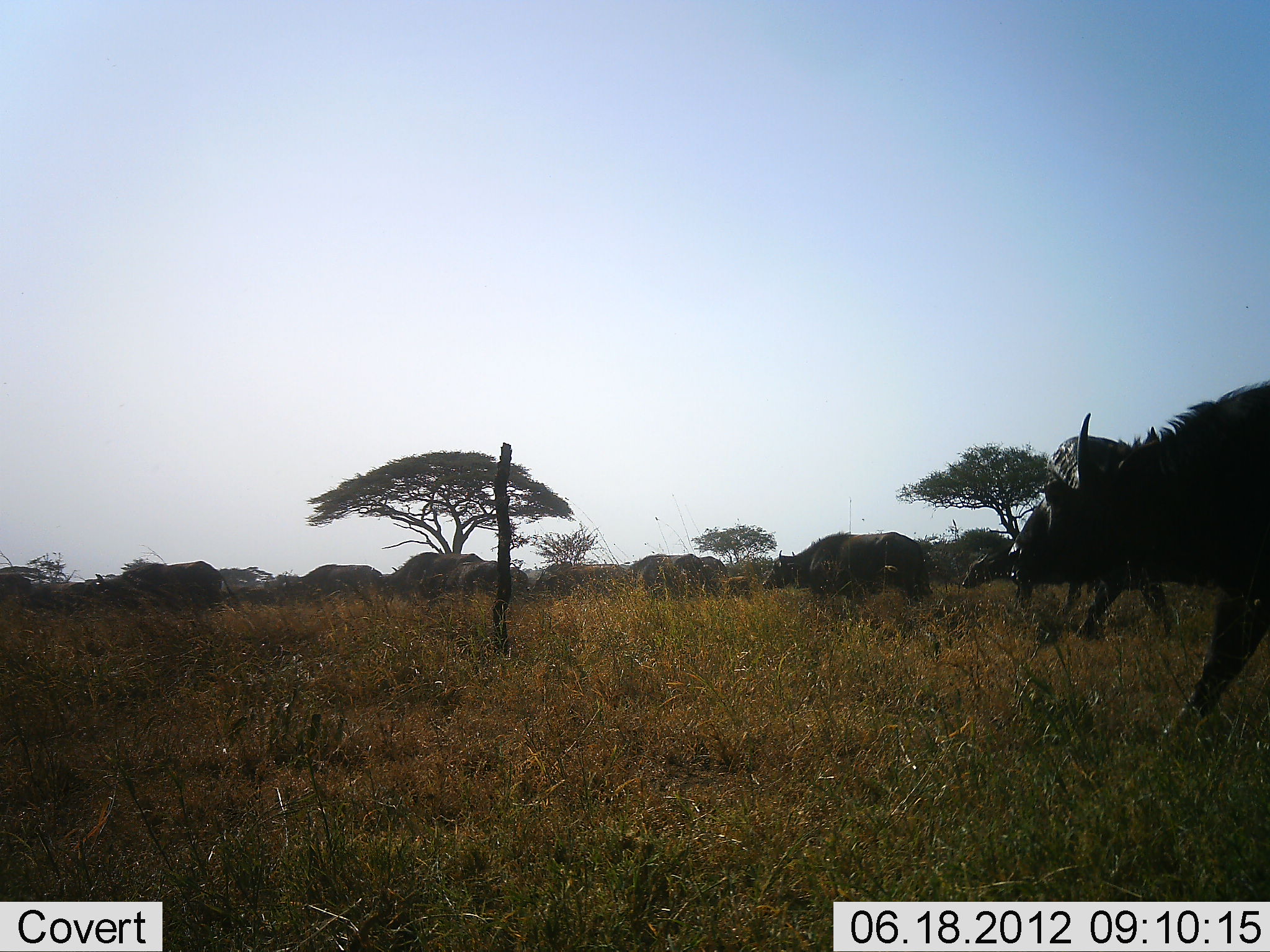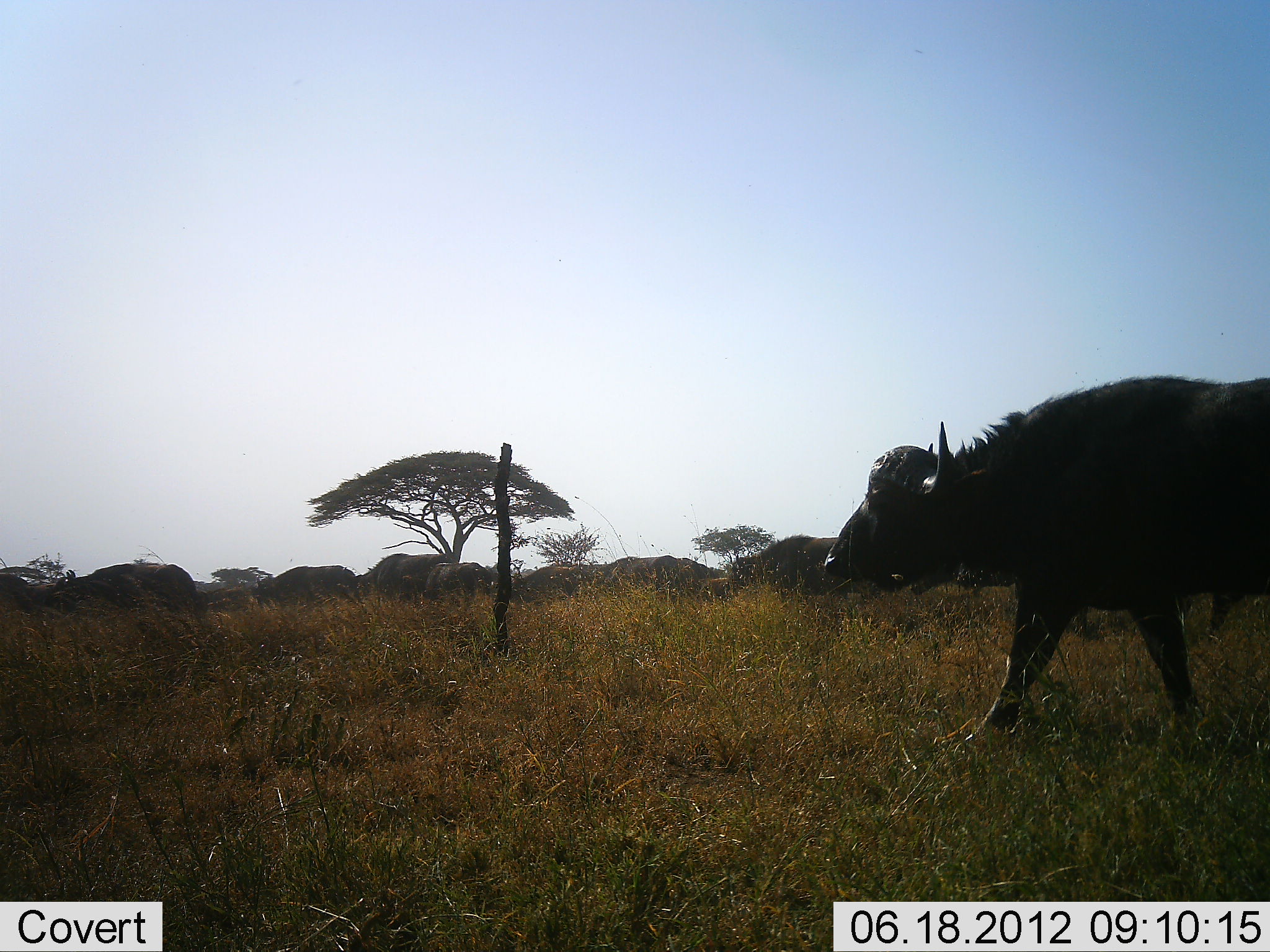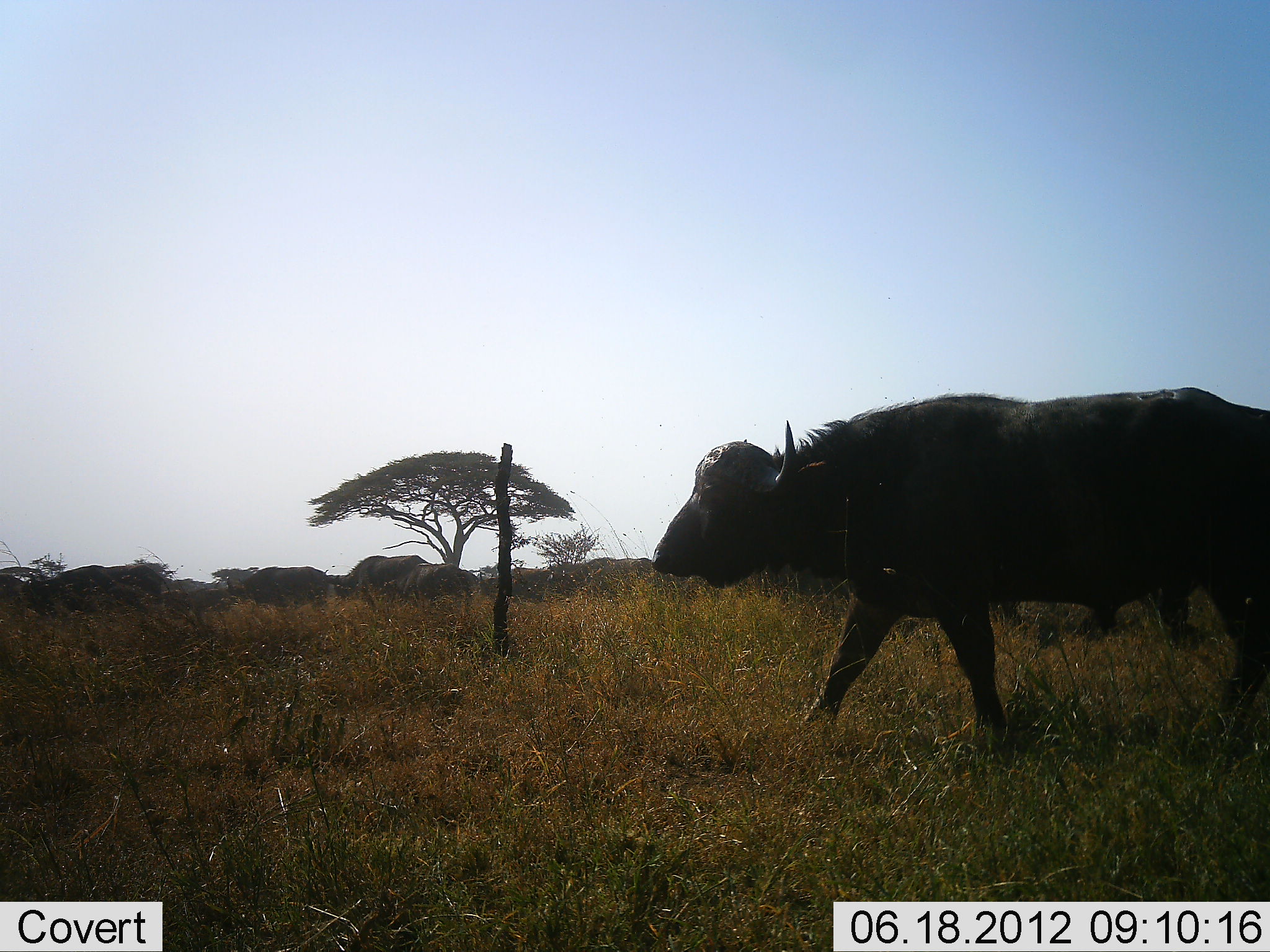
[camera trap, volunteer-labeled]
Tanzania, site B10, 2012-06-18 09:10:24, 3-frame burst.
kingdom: Animalia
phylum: Chordata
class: Mammalia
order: Artiodactyla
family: Bovidae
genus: Syncerus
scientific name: Syncerus caffer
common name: cape buffalo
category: buffalo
Buffalo (cape buffalo) (Syncerus caffer), count 11-50. Behavior (volunteer vote fractions): standing 0%, resting 0%, moving 100%, interacting 0%. Young present (vote fraction): 0%. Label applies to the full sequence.